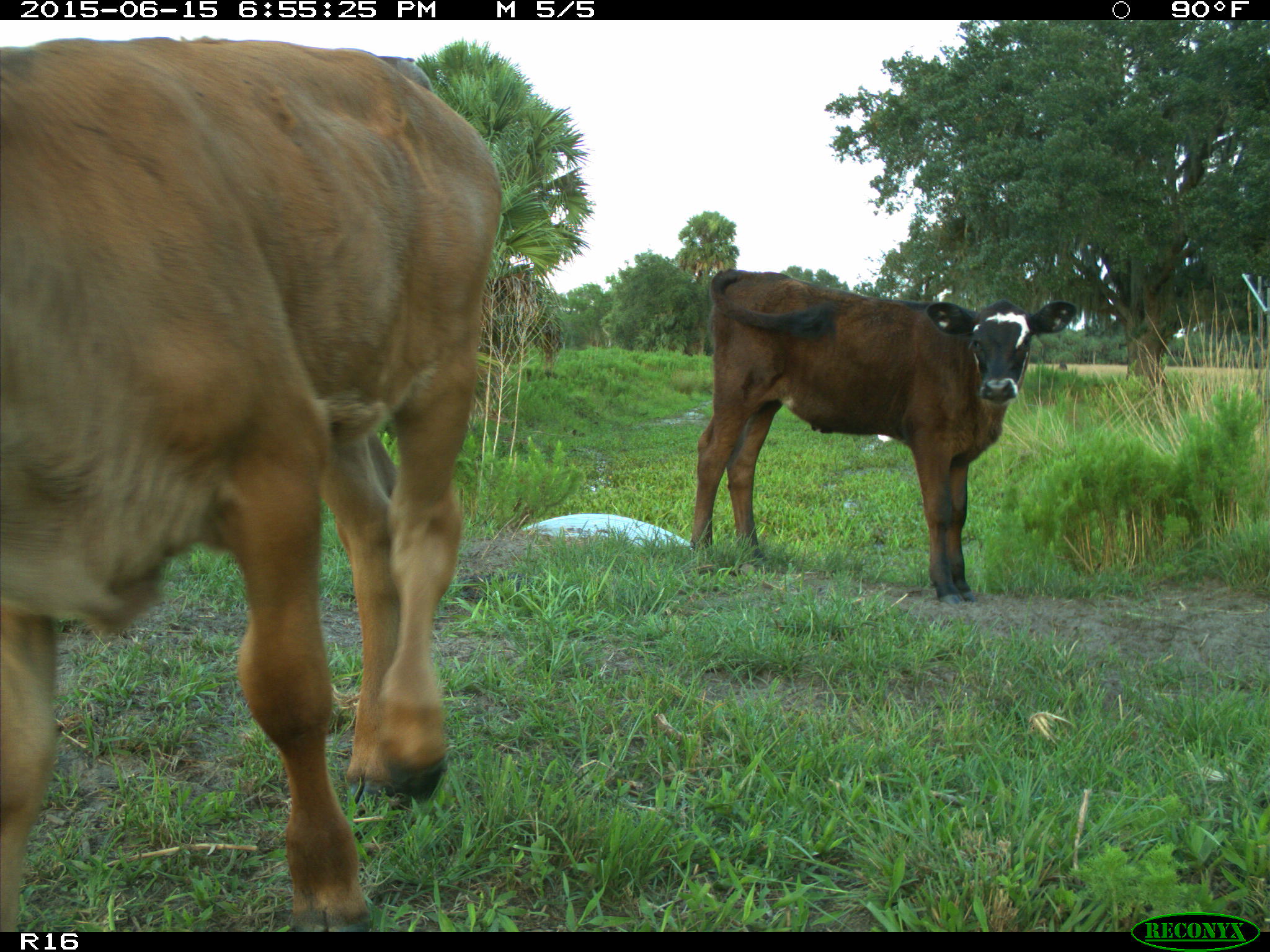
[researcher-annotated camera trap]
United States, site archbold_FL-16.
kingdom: Animalia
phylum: Chordata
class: Mammalia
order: Artiodactyla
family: Bovidae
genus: Bos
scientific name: Bos taurus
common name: domestic cow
Bos taurus (domestic cow).